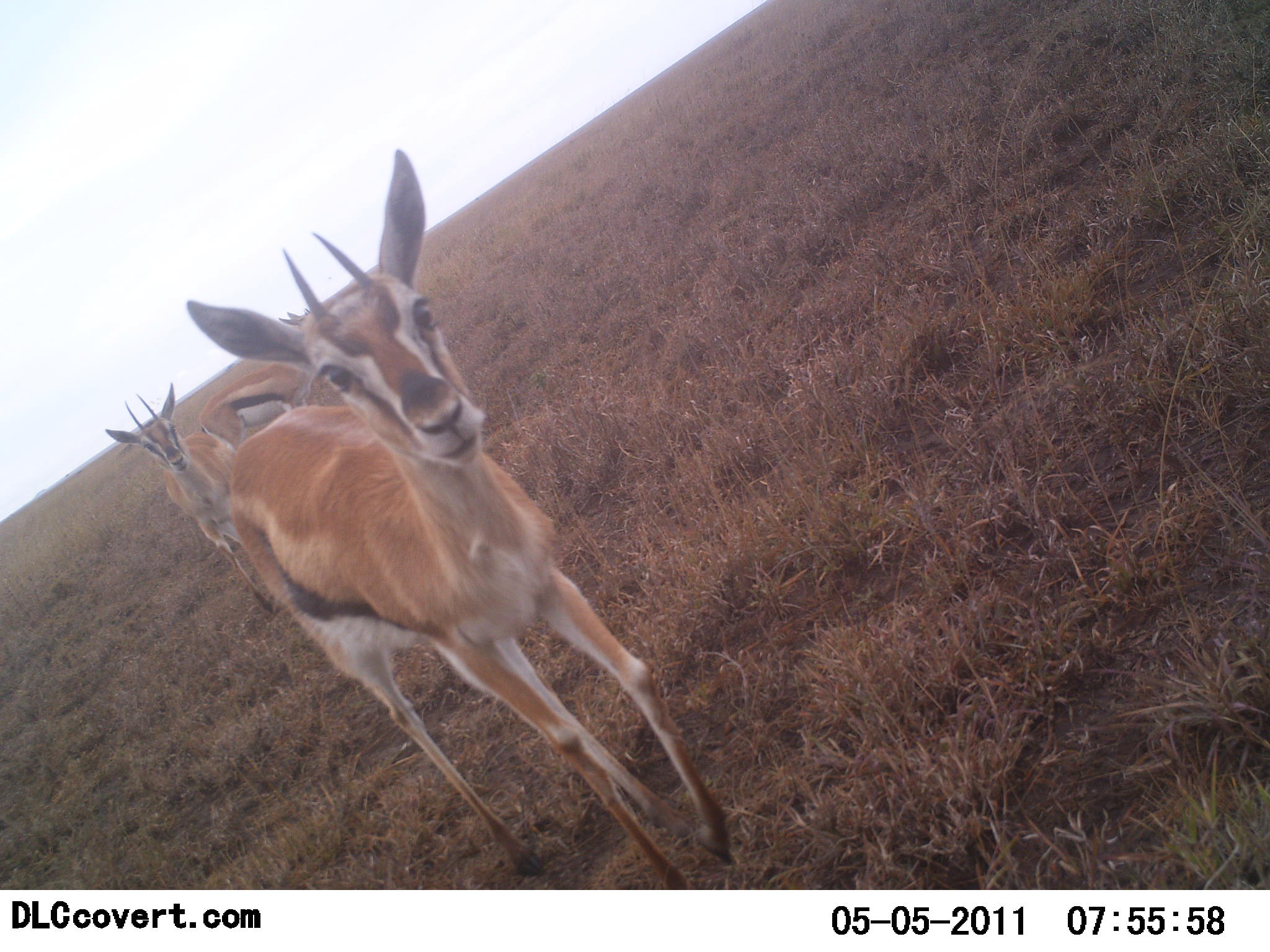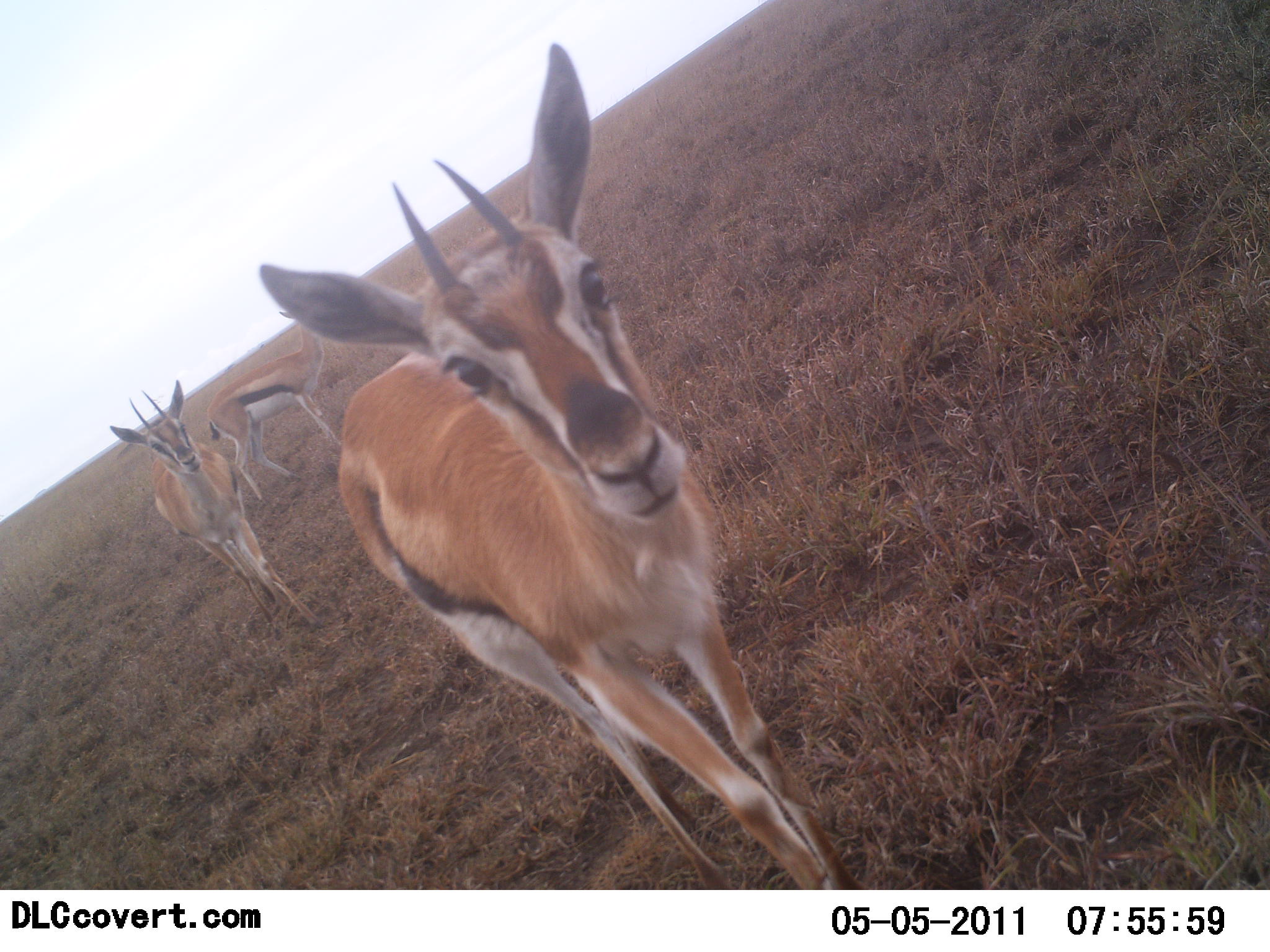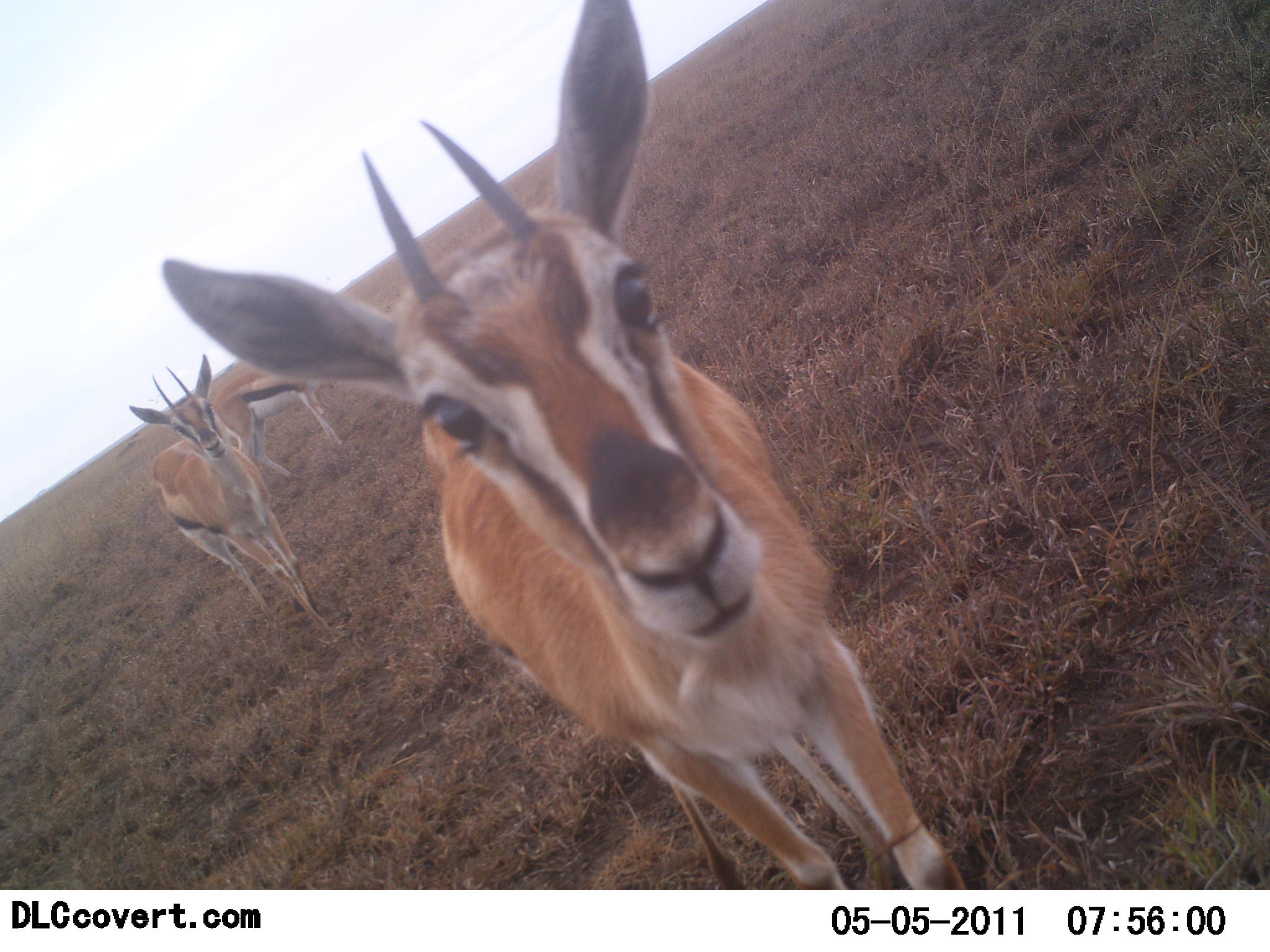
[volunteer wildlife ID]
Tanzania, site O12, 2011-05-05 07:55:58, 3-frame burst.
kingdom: Animalia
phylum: Chordata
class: Mammalia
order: Artiodactyla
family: Bovidae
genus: Eudorcas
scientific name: Eudorcas thomsonii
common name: thomson's gazelle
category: gazellethomsons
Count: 3.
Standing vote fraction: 36%.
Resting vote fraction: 0%.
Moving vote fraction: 64%.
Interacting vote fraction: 9%.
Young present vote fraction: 0%.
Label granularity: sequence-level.